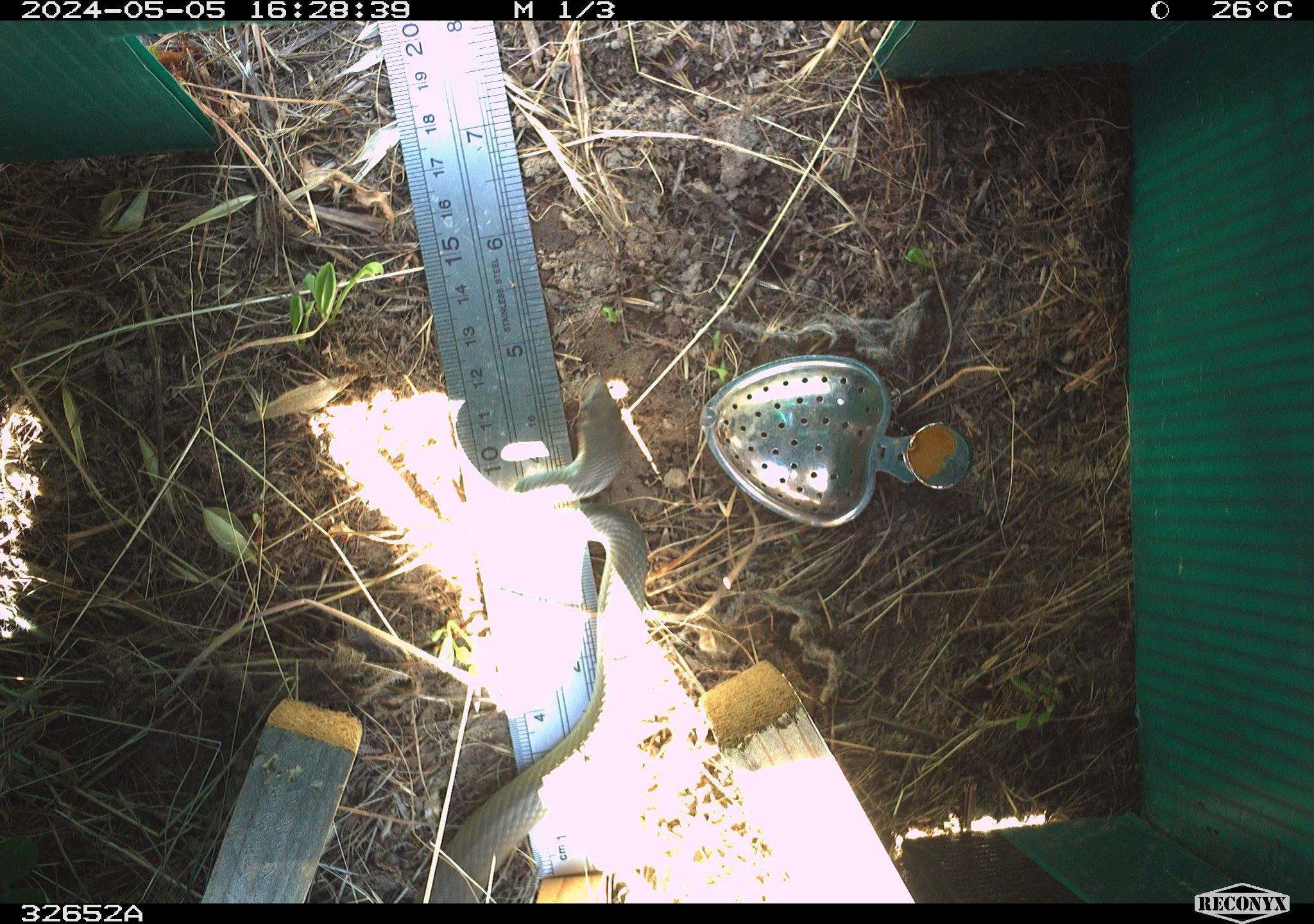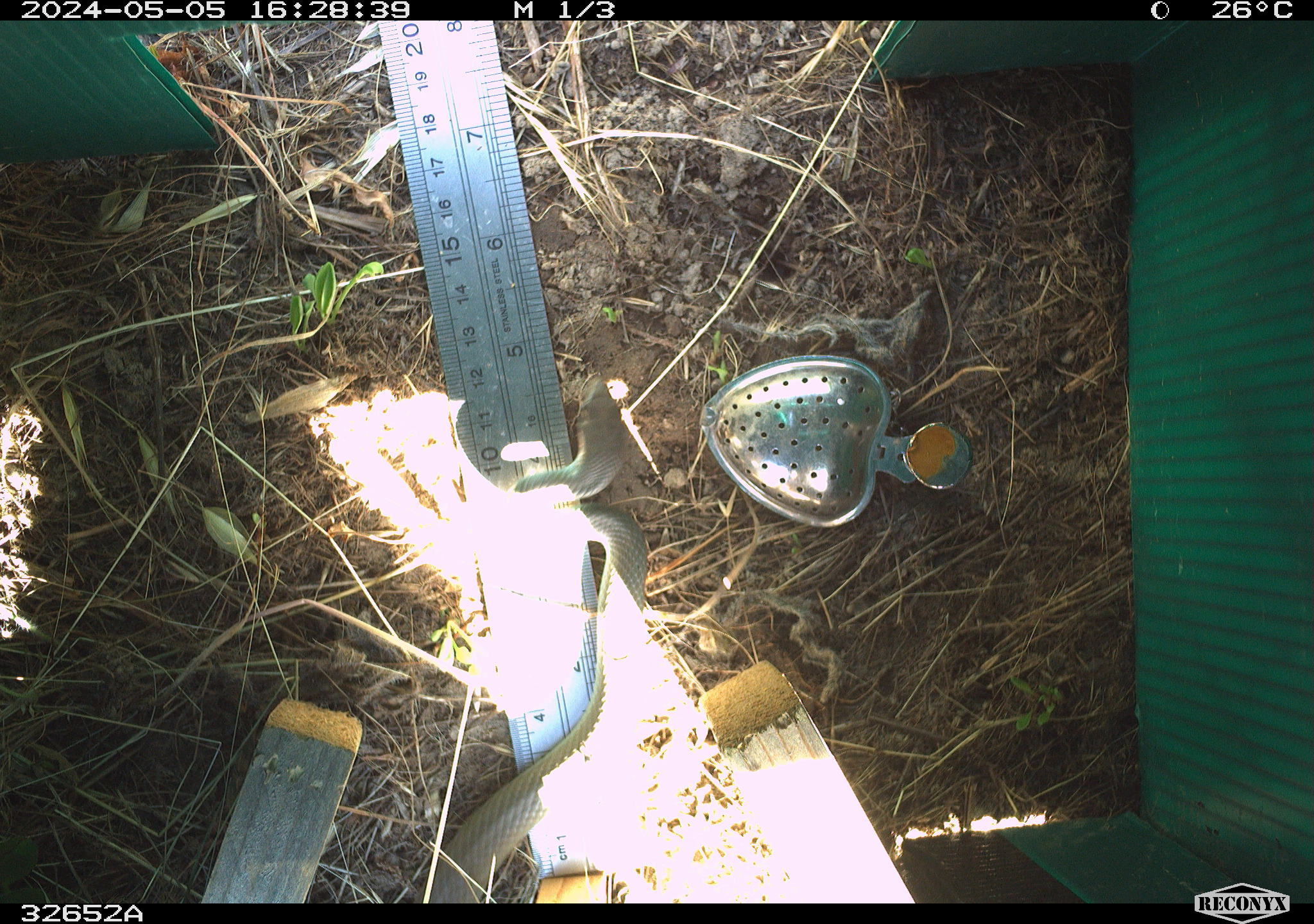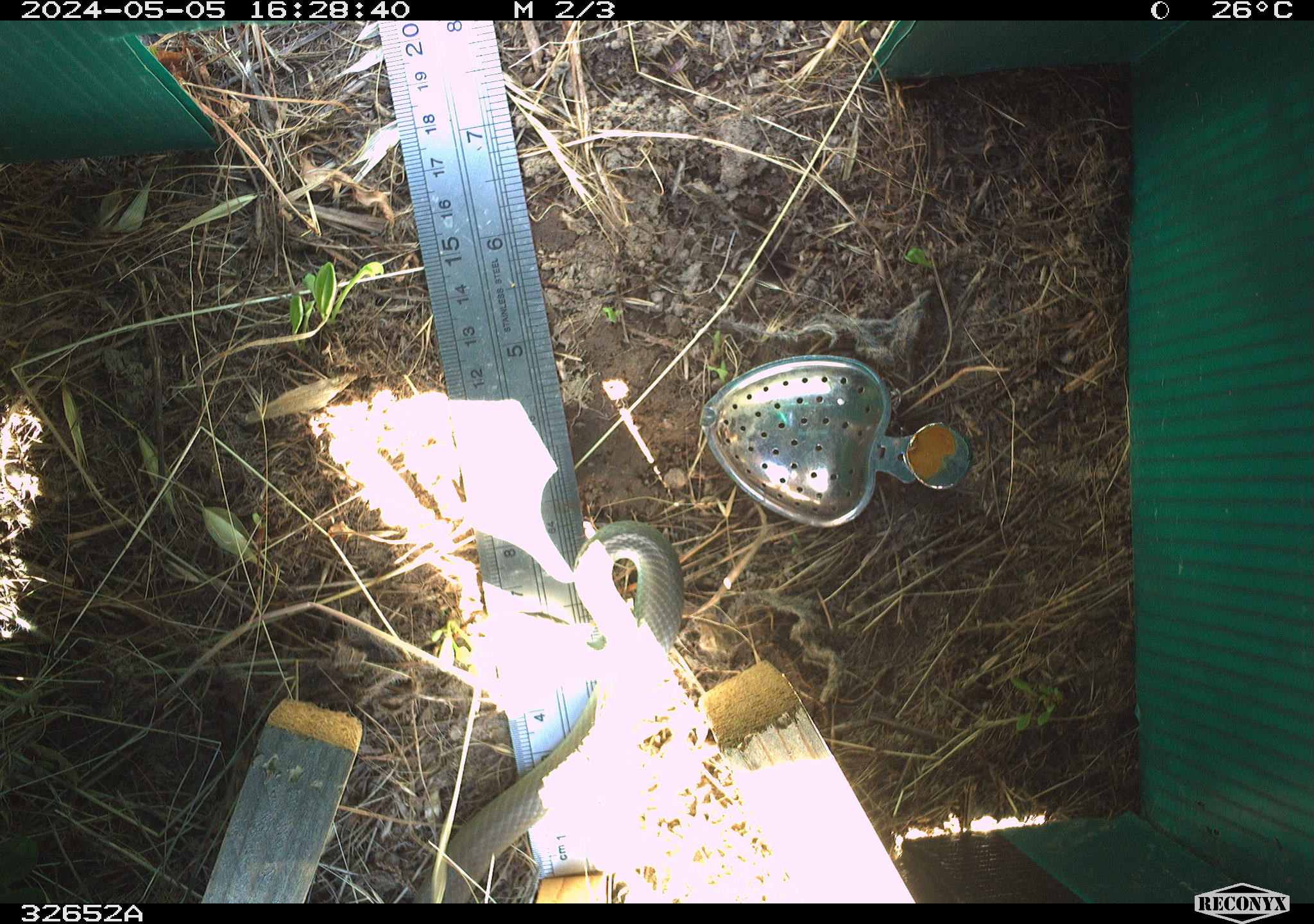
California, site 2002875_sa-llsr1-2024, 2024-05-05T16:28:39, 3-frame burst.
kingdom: Animalia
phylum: Chordata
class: Reptilia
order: Squamata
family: Colubridae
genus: Coluber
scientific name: Coluber constrictor mormon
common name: western yellow-bellied racer